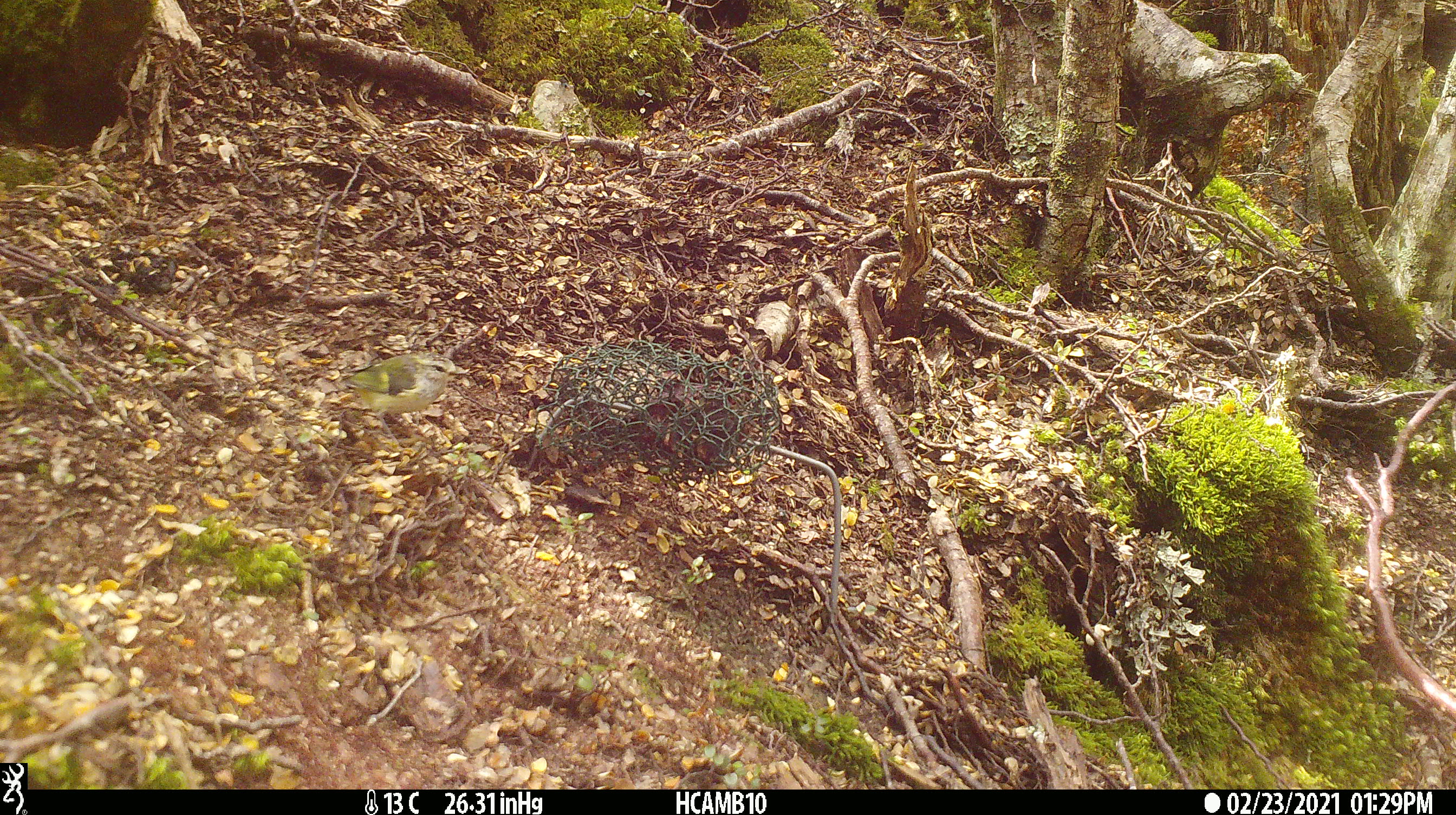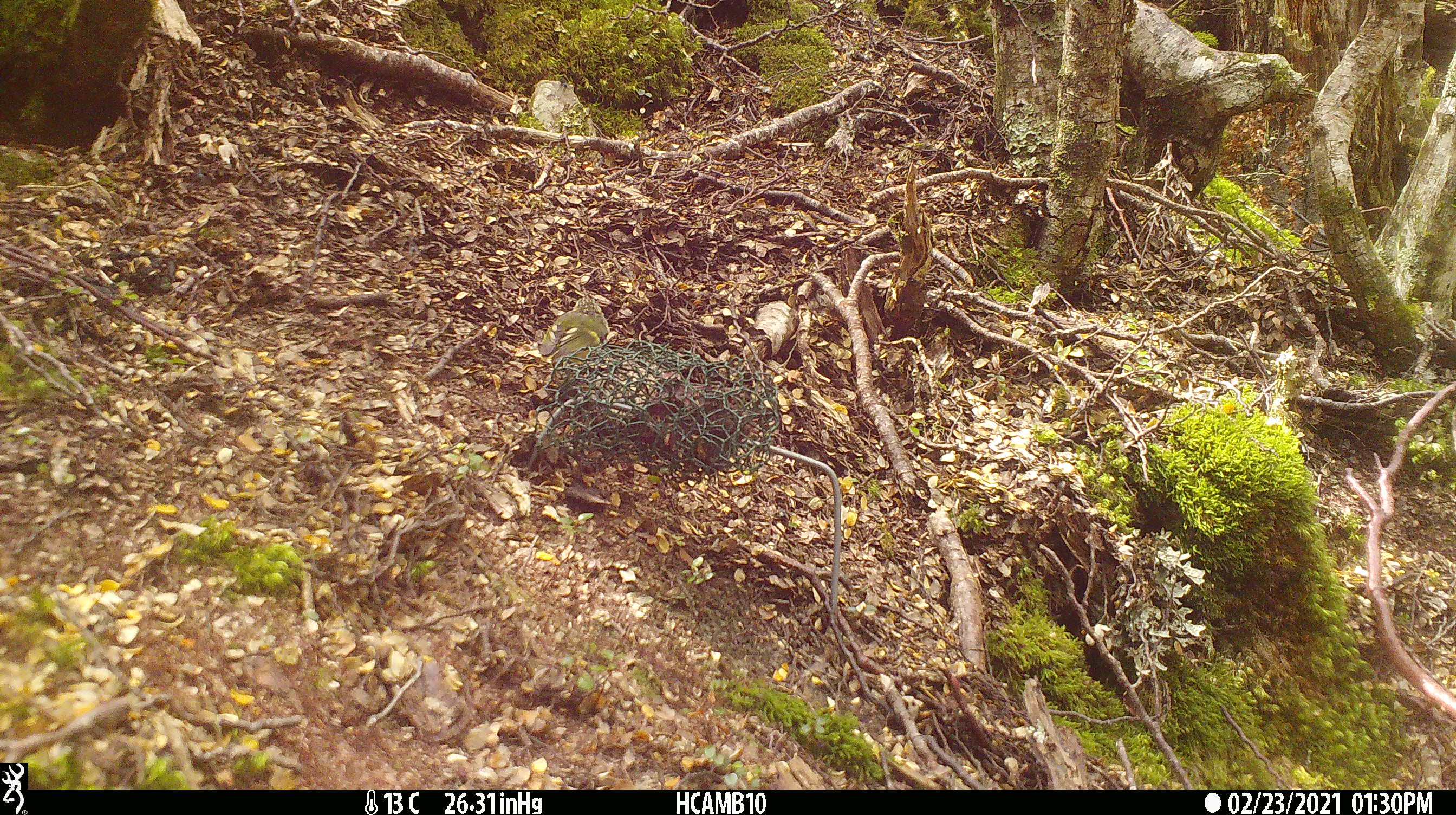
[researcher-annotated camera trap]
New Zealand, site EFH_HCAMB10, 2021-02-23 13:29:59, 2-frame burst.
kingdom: Animalia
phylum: Chordata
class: Aves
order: Passeriformes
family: Acanthisittidae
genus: Acanthisitta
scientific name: Acanthisitta chloris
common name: rifleman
Rifleman (Acanthisitta chloris).